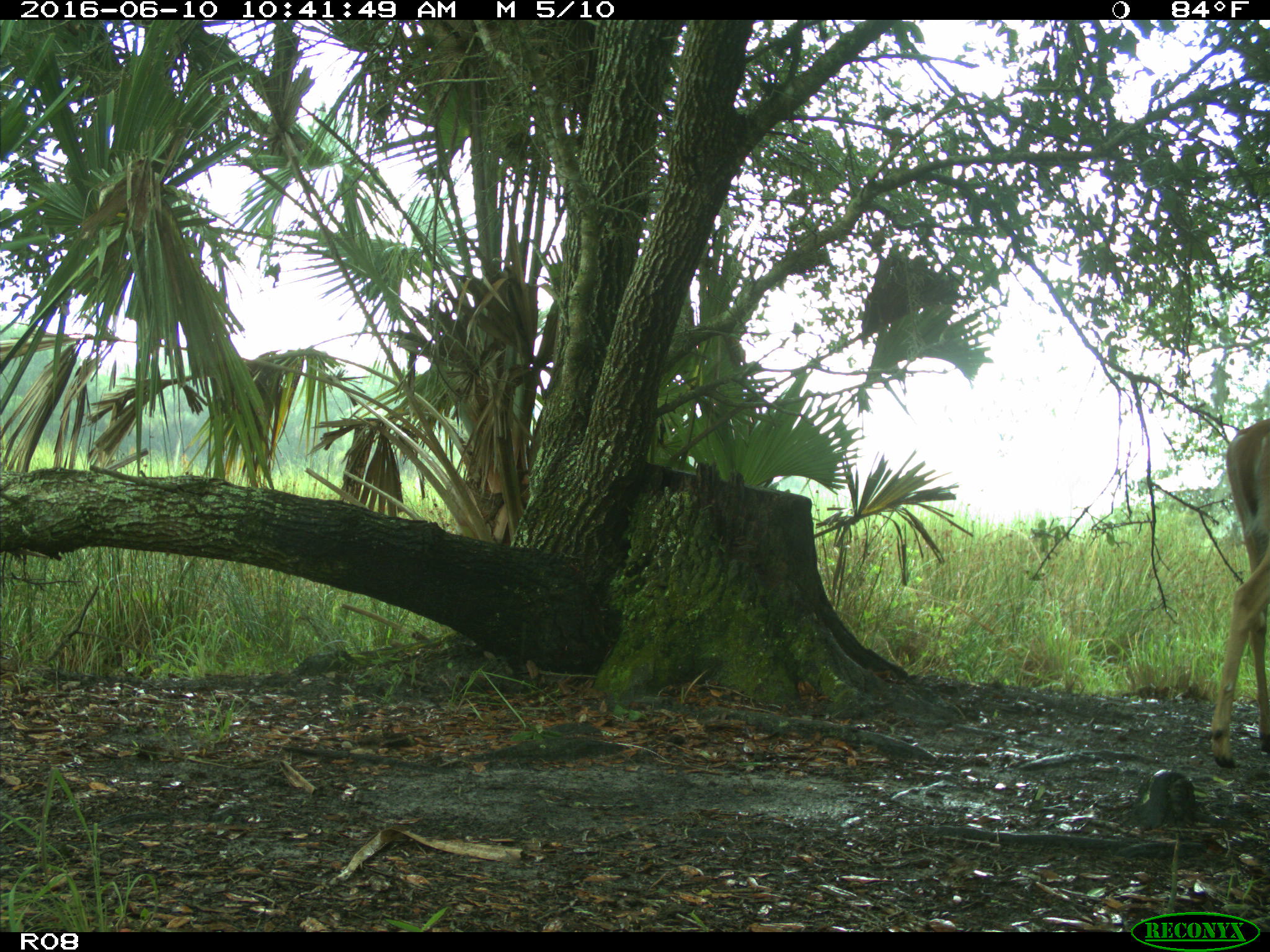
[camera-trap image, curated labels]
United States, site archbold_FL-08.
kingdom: Animalia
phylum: Chordata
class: Mammalia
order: Artiodactyla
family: Cervidae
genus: Odocoileus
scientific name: Odocoileus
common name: deer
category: unidentified deer